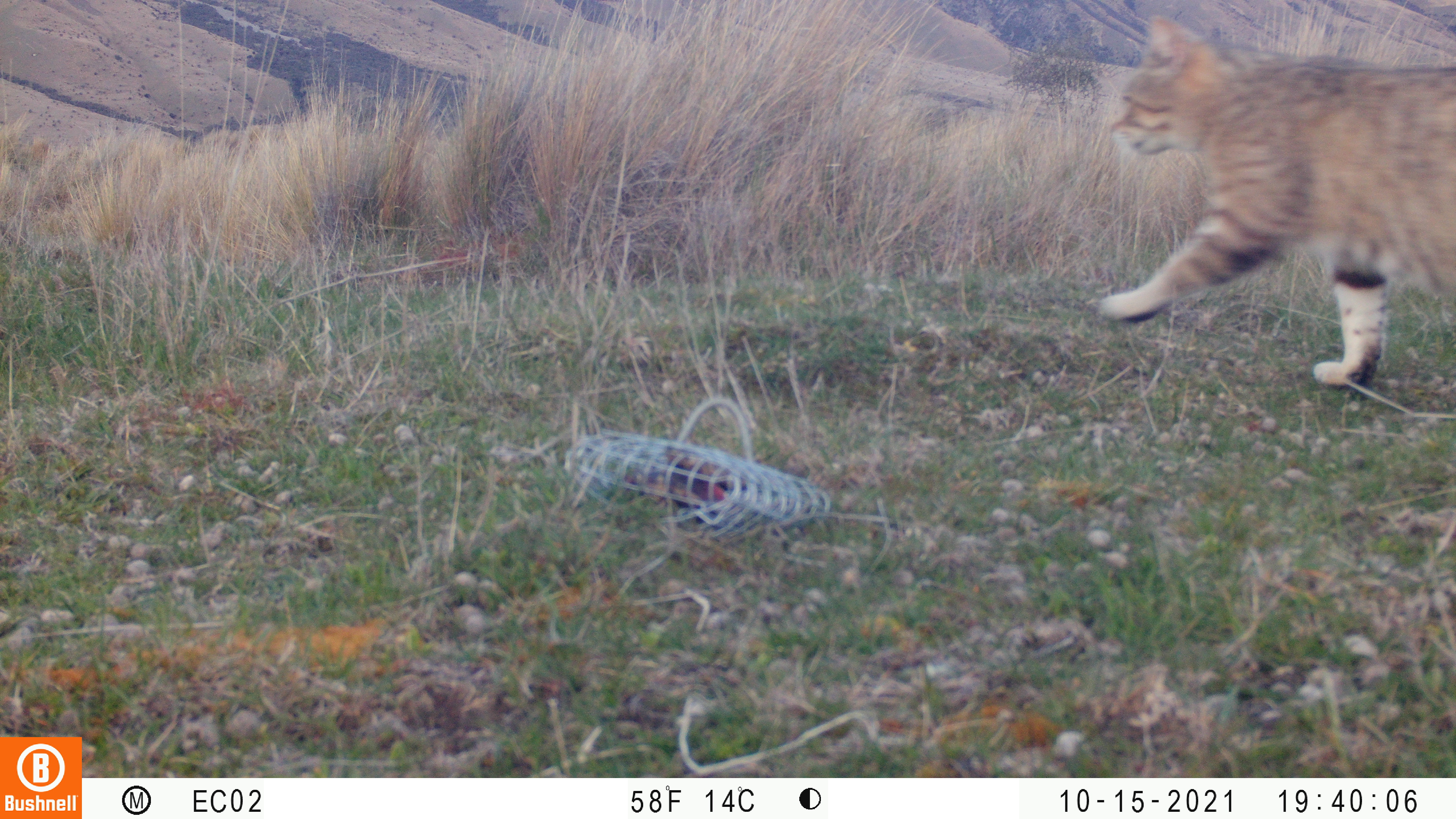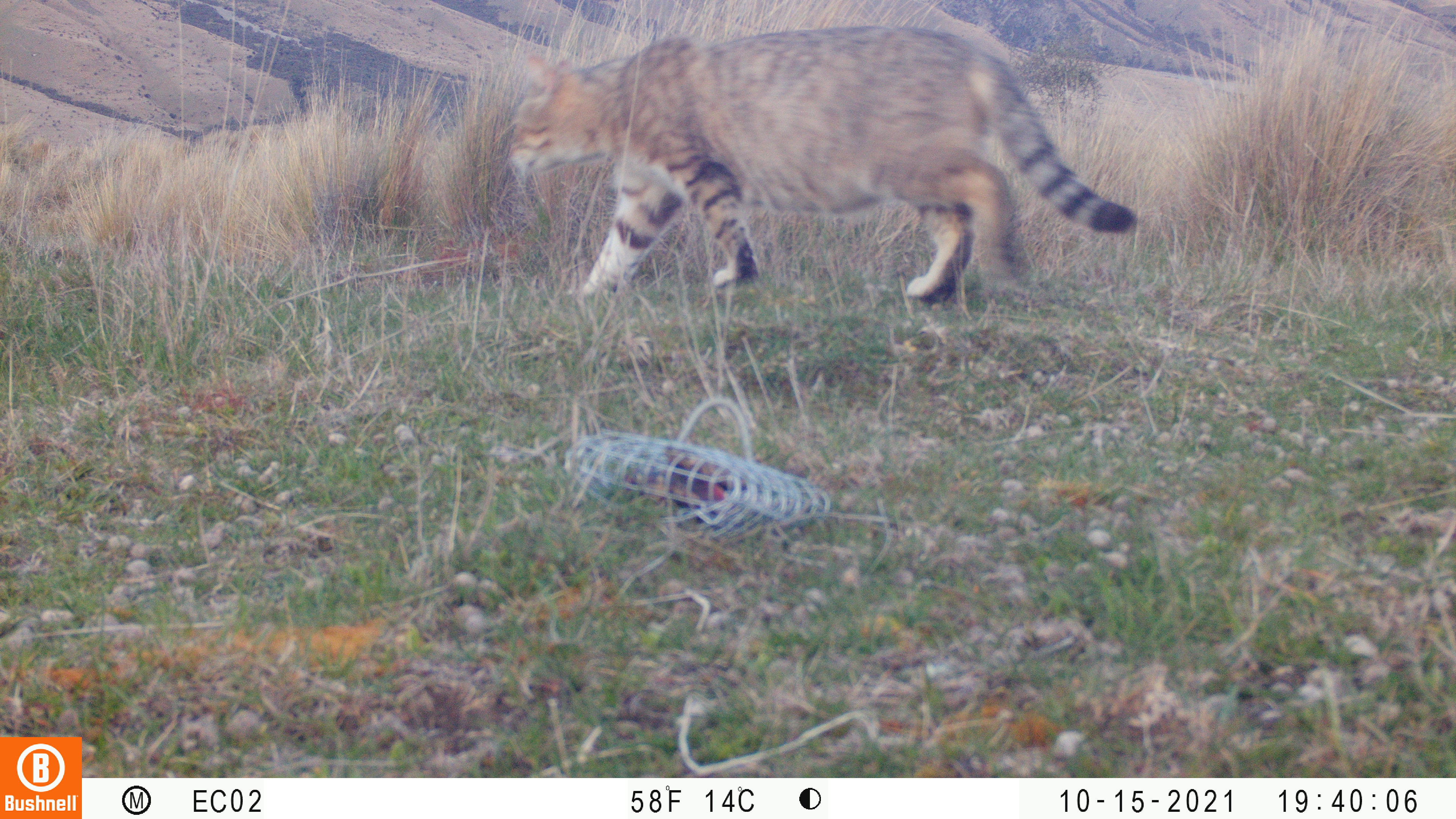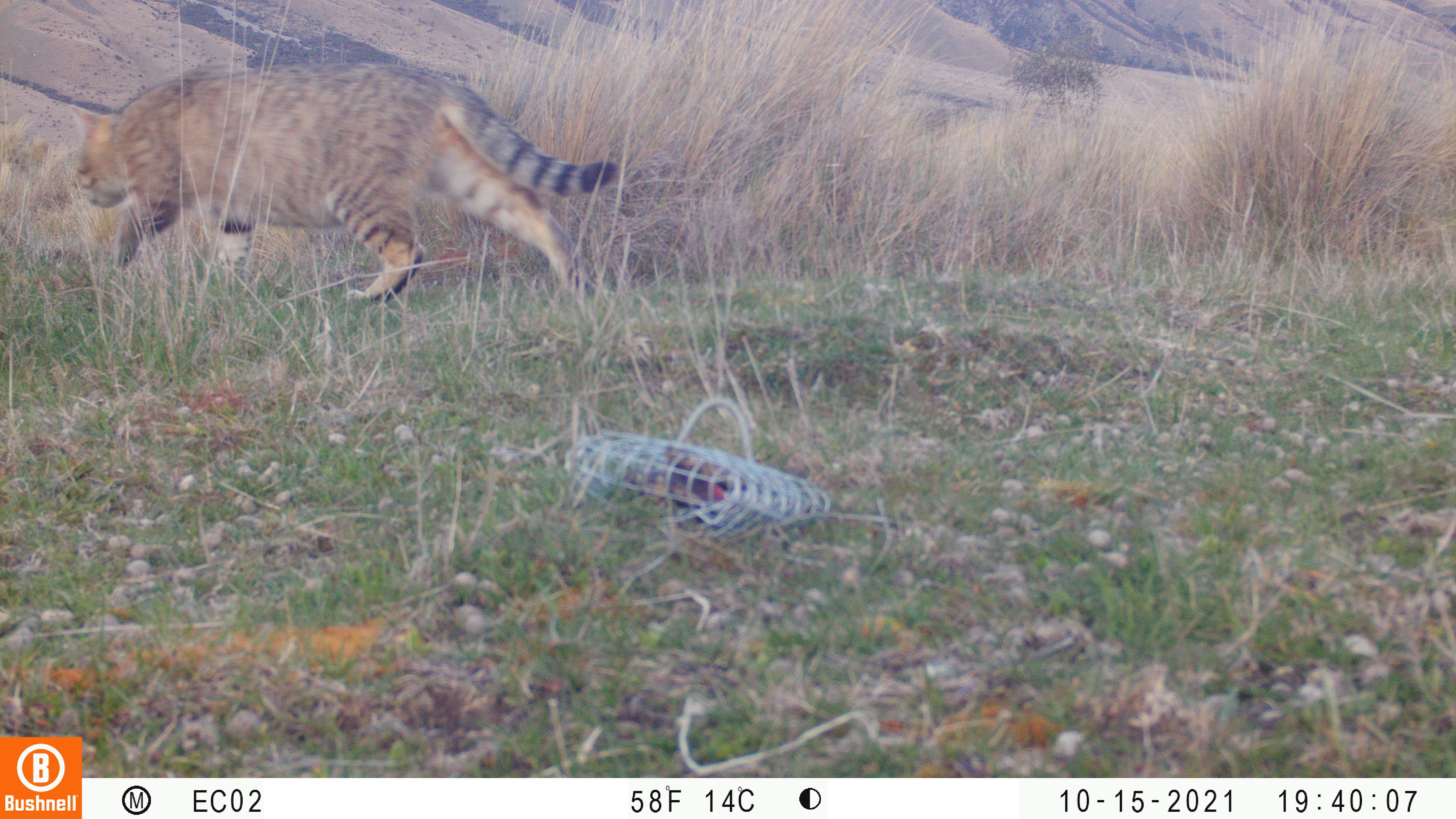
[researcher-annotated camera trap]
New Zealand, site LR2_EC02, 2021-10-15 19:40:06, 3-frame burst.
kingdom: Animalia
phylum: Chordata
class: Mammalia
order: Carnivora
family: Felidae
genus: Felis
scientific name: Felis catus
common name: domestic cat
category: cat